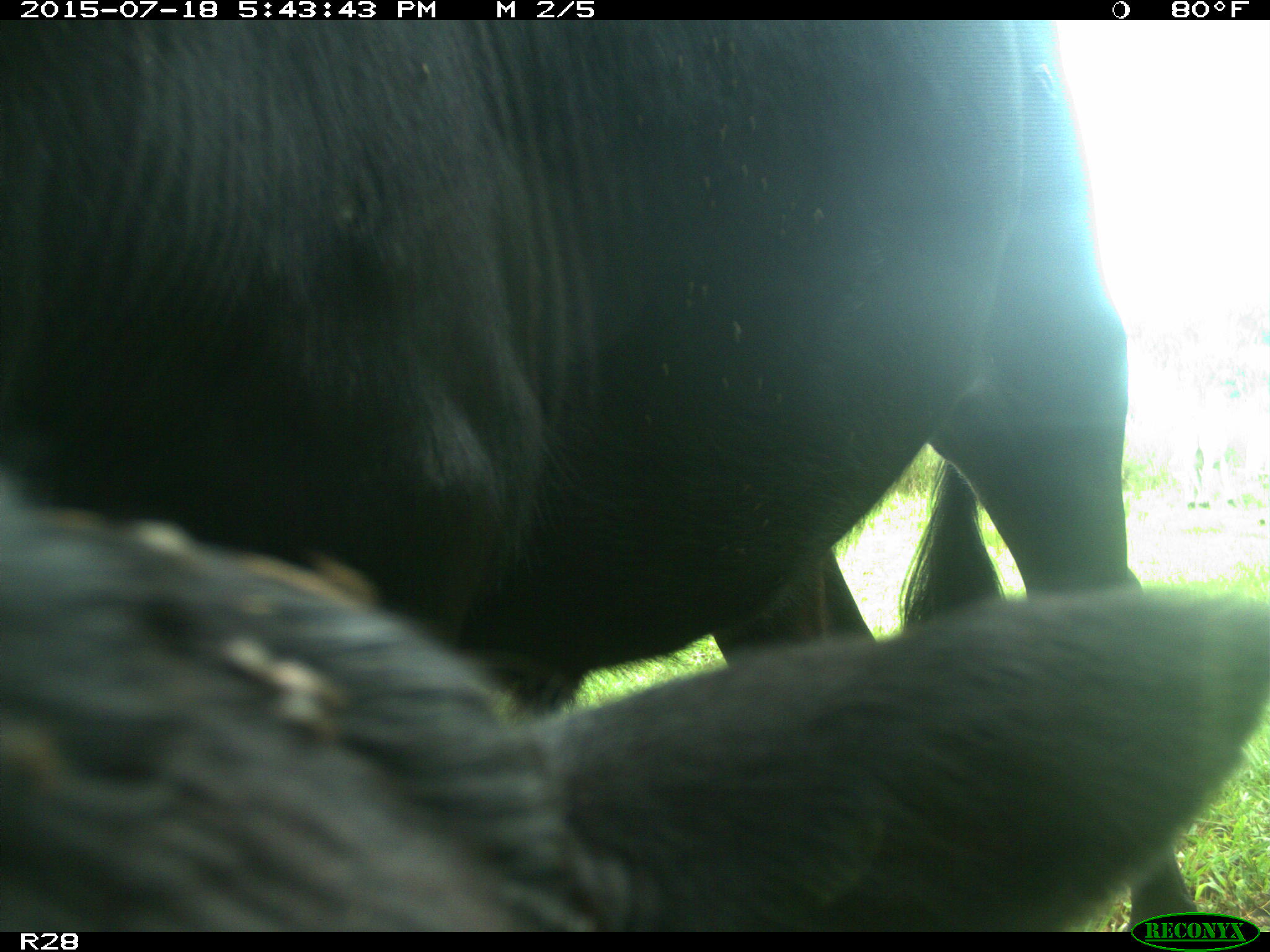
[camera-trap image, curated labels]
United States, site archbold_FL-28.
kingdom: Animalia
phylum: Chordata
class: Mammalia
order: Artiodactyla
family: Bovidae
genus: Bos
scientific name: Bos taurus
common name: domestic cow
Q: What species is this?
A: Bos taurus (domestic cow).